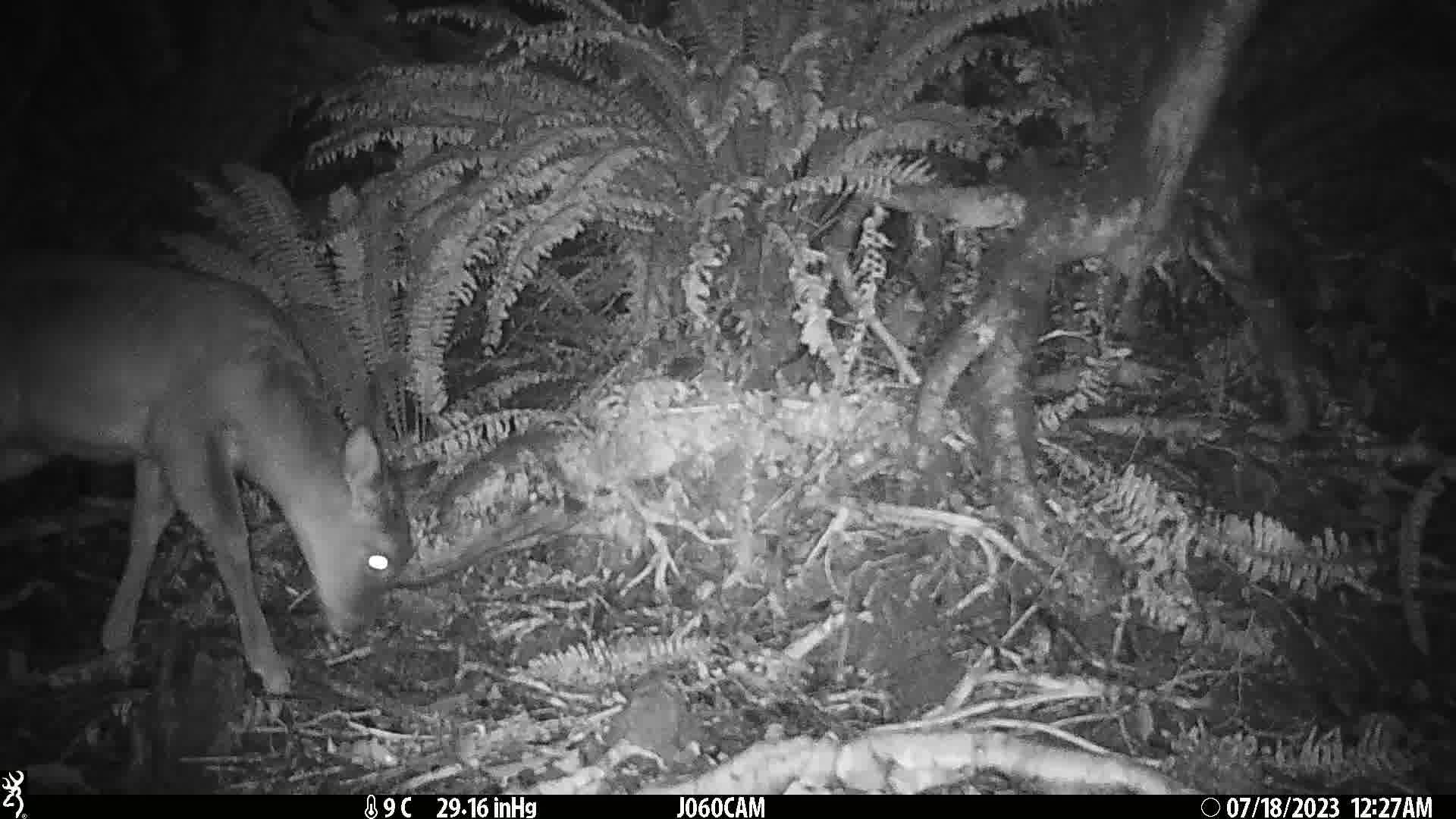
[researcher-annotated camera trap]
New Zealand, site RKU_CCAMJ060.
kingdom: Animalia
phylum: Chordata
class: Mammalia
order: Artiodactyla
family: Cervidae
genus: Odocoileus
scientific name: Odocoileus virginianus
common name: white-tailed deer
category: white tailed deer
White tailed deer (white-tailed deer) (Odocoileus virginianus).